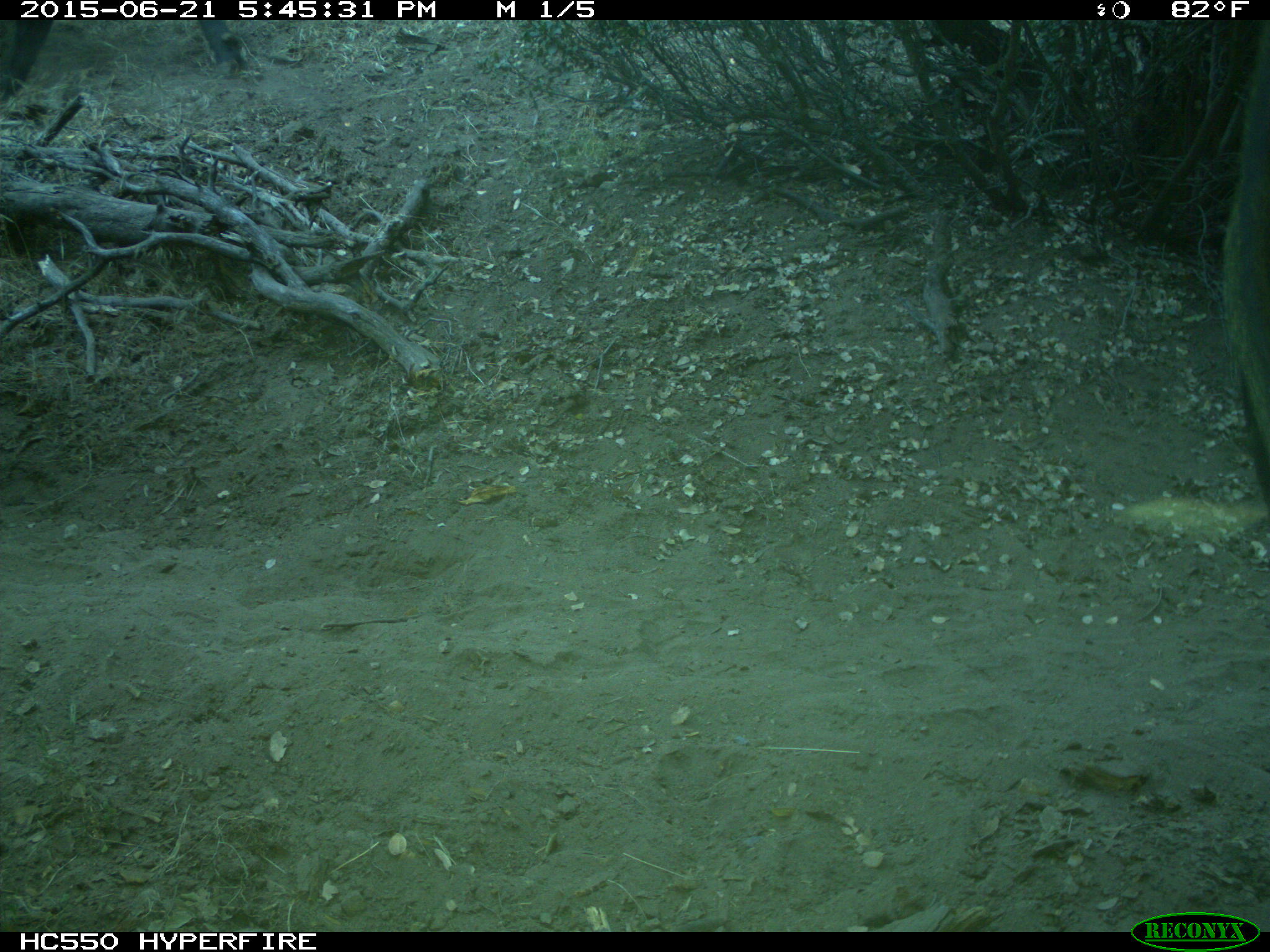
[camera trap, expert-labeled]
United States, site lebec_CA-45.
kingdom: Animalia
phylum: Chordata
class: Mammalia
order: Artiodactyla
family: Bovidae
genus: Bos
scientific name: Bos taurus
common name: domestic cow